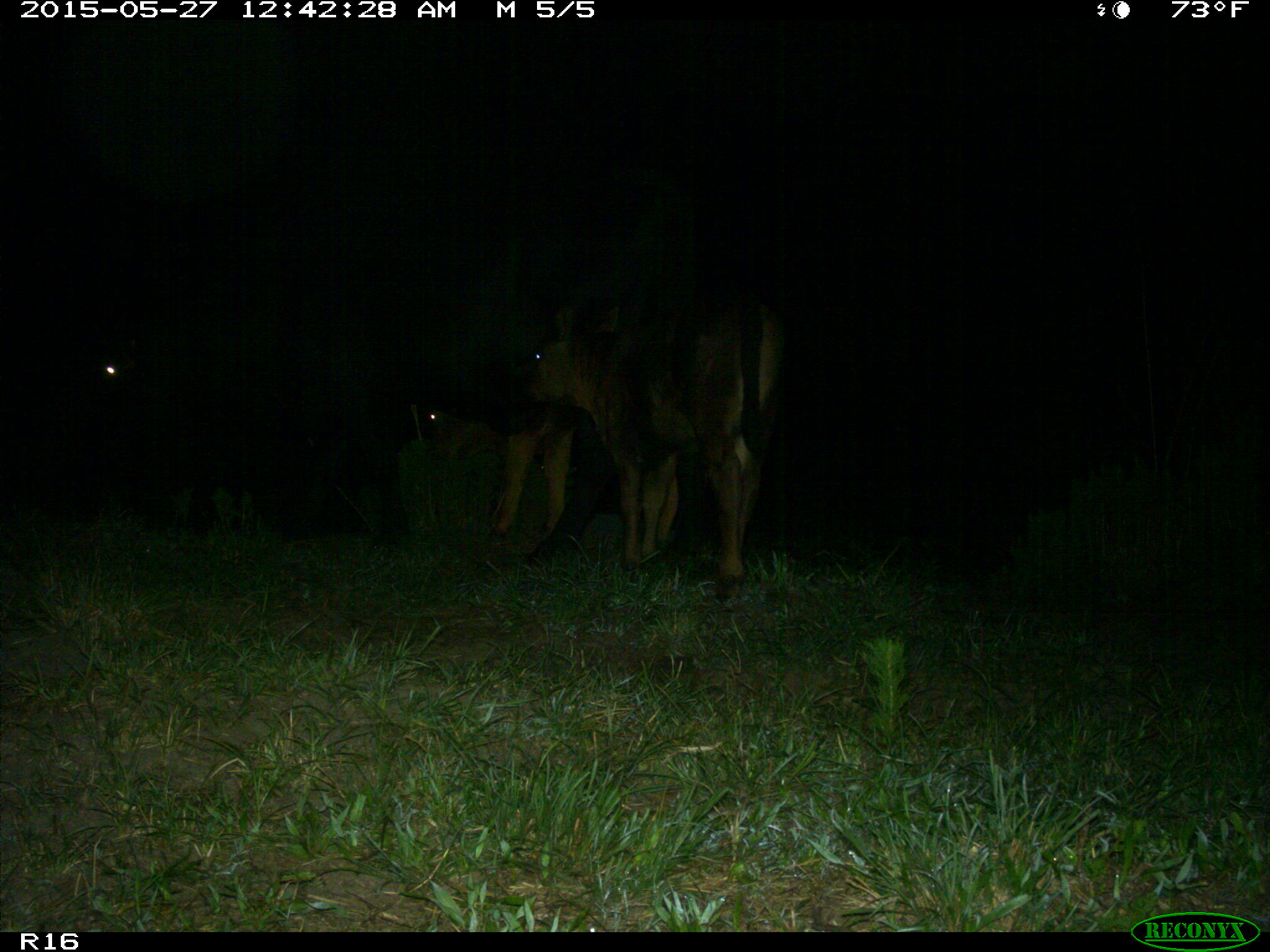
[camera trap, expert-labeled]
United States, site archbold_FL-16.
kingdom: Animalia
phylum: Chordata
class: Mammalia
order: Artiodactyla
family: Bovidae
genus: Bos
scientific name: Bos taurus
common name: domestic cow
Bos taurus (domestic cow).